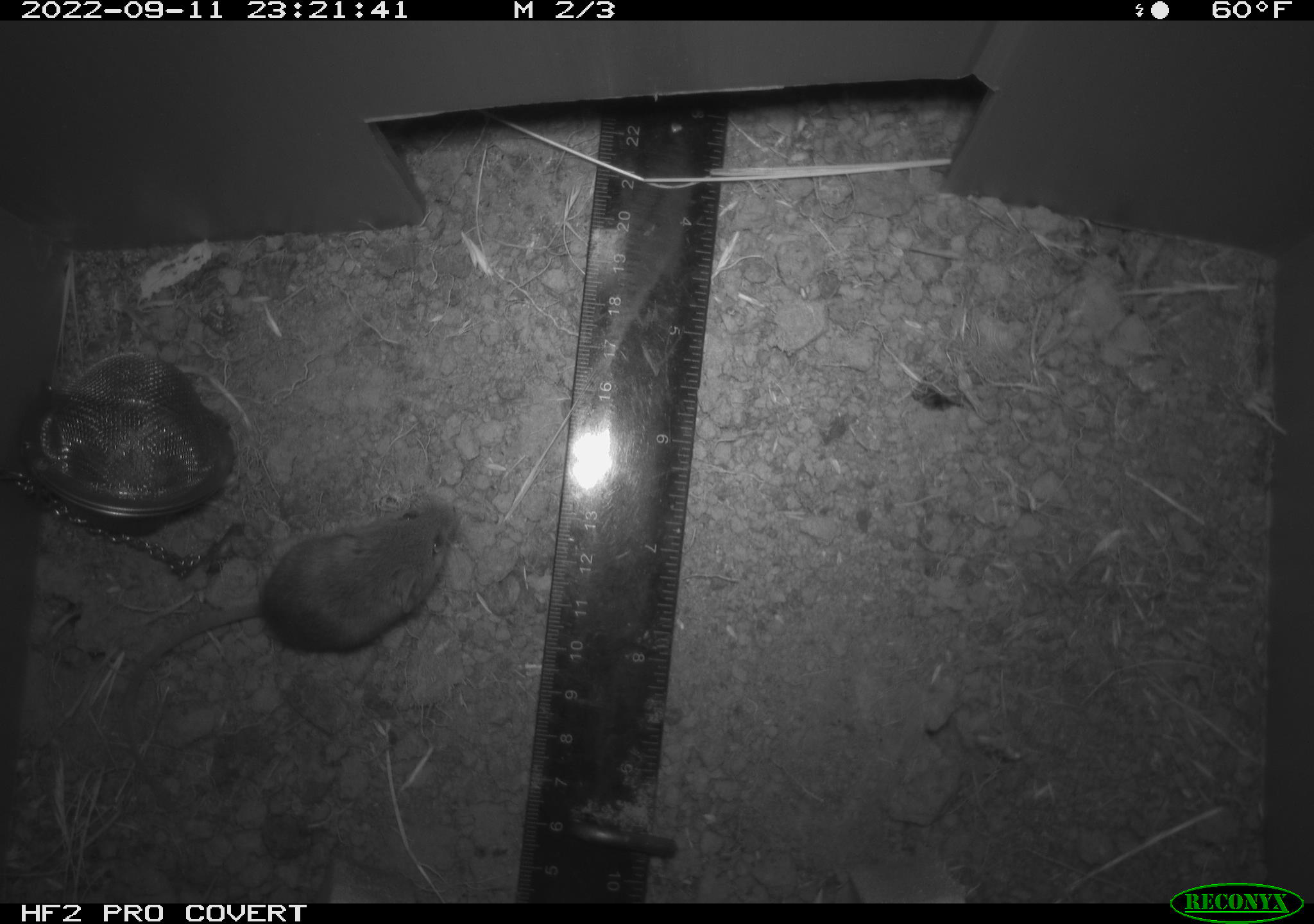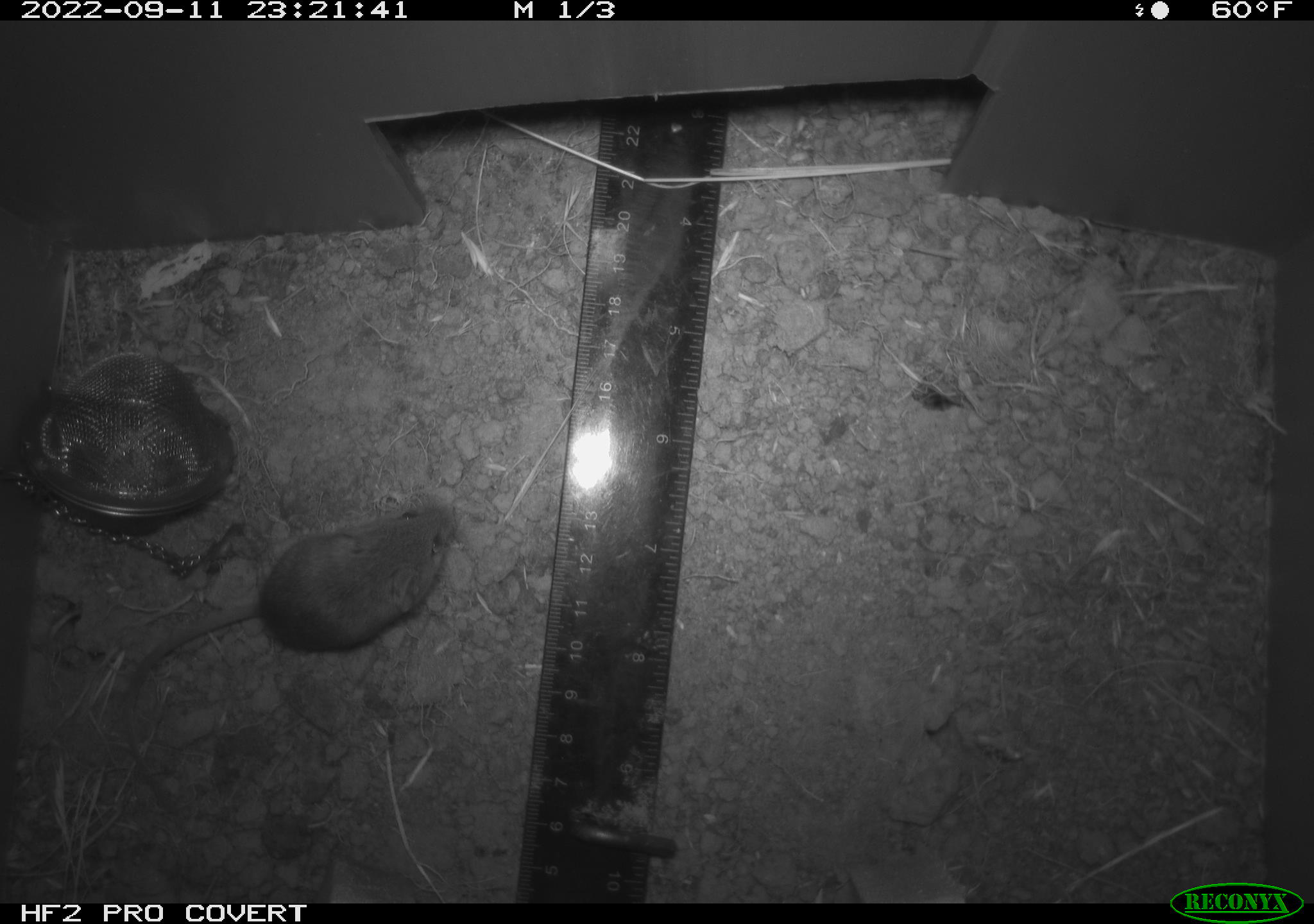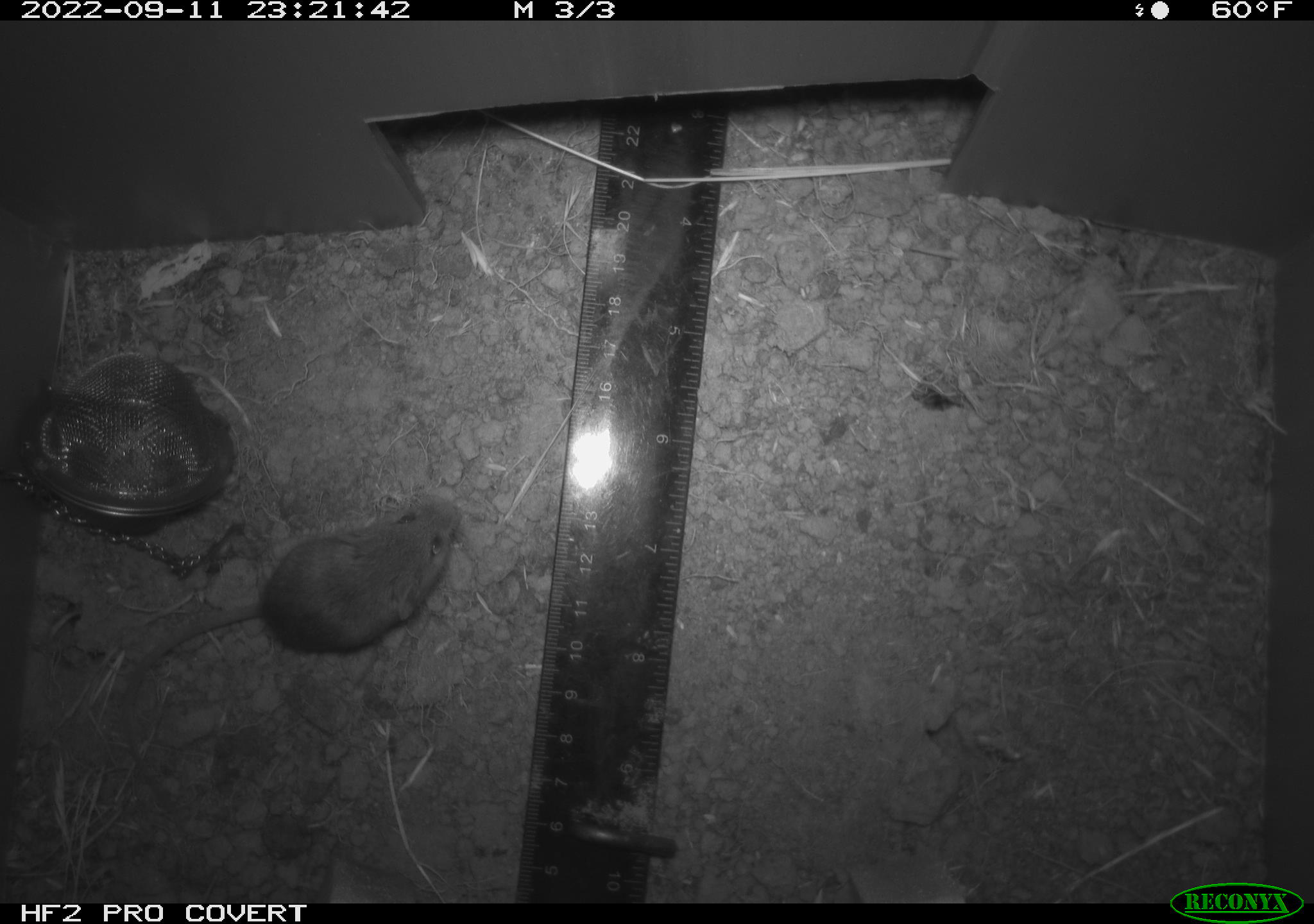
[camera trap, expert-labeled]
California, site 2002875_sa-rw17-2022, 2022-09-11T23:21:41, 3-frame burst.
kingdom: Animalia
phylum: Chordata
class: Mammalia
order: Rodentia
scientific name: Rodentia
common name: mouse species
Mouse species (Rodentia).